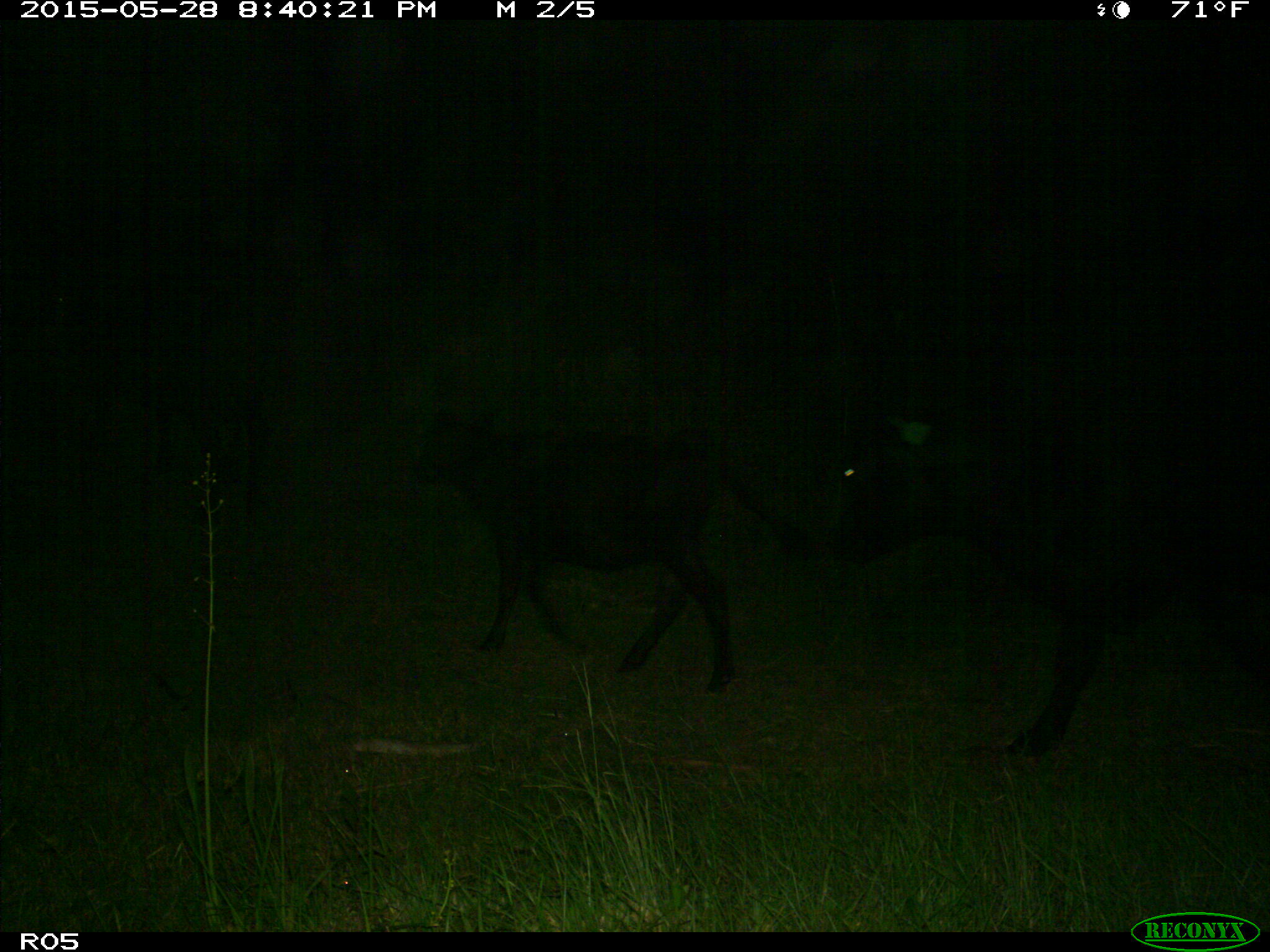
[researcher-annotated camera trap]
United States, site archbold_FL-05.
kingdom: Animalia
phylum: Chordata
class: Mammalia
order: Artiodactyla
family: Bovidae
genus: Bos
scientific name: Bos taurus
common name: domestic cow